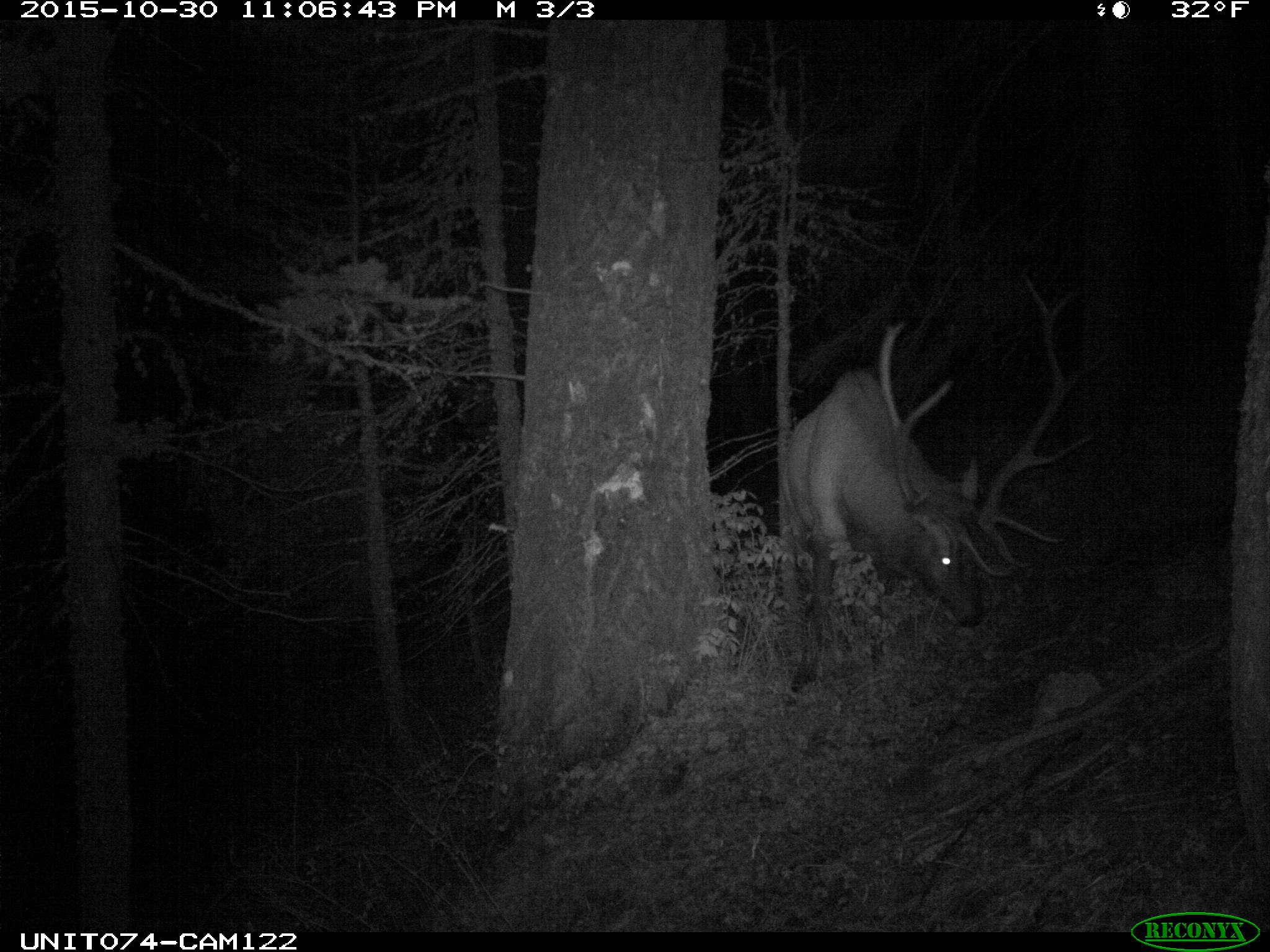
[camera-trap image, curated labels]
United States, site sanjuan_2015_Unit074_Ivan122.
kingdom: Animalia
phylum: Chordata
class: Mammalia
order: Artiodactyla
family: Cervidae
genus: Cervus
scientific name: Cervus elaphus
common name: red deer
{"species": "Cervus elaphus (red deer)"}